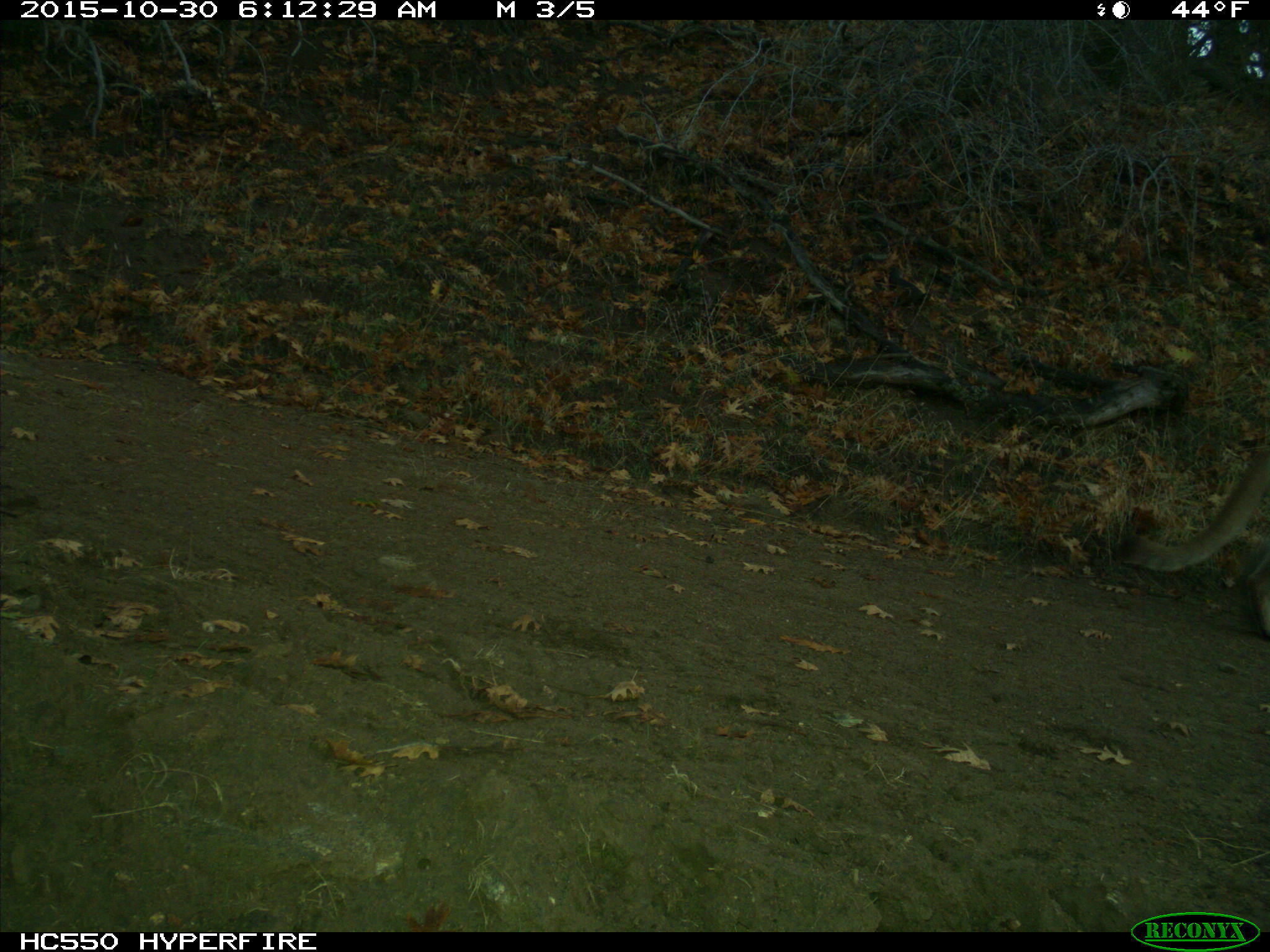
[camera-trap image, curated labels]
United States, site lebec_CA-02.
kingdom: Animalia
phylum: Chordata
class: Mammalia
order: Carnivora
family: Felidae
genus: Puma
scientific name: Puma concolor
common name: mountain lion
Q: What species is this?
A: Puma concolor (mountain lion).